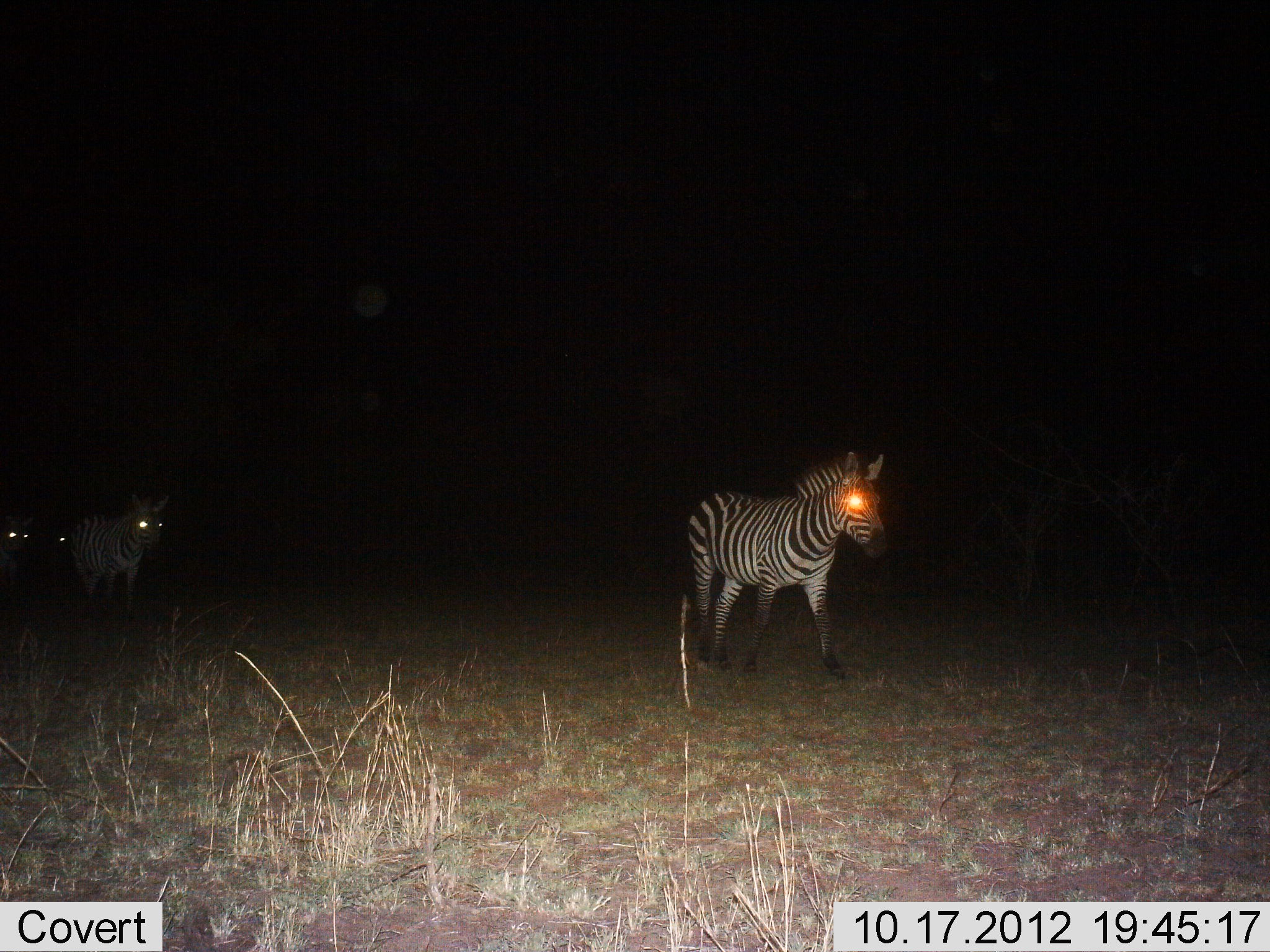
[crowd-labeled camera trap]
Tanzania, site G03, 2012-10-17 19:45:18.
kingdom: Animalia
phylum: Chordata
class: Mammalia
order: Perissodactyla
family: Equidae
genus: Equus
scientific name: Equus quagga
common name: plains zebra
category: zebra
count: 4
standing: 10%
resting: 0%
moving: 100%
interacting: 0%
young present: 0%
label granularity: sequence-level